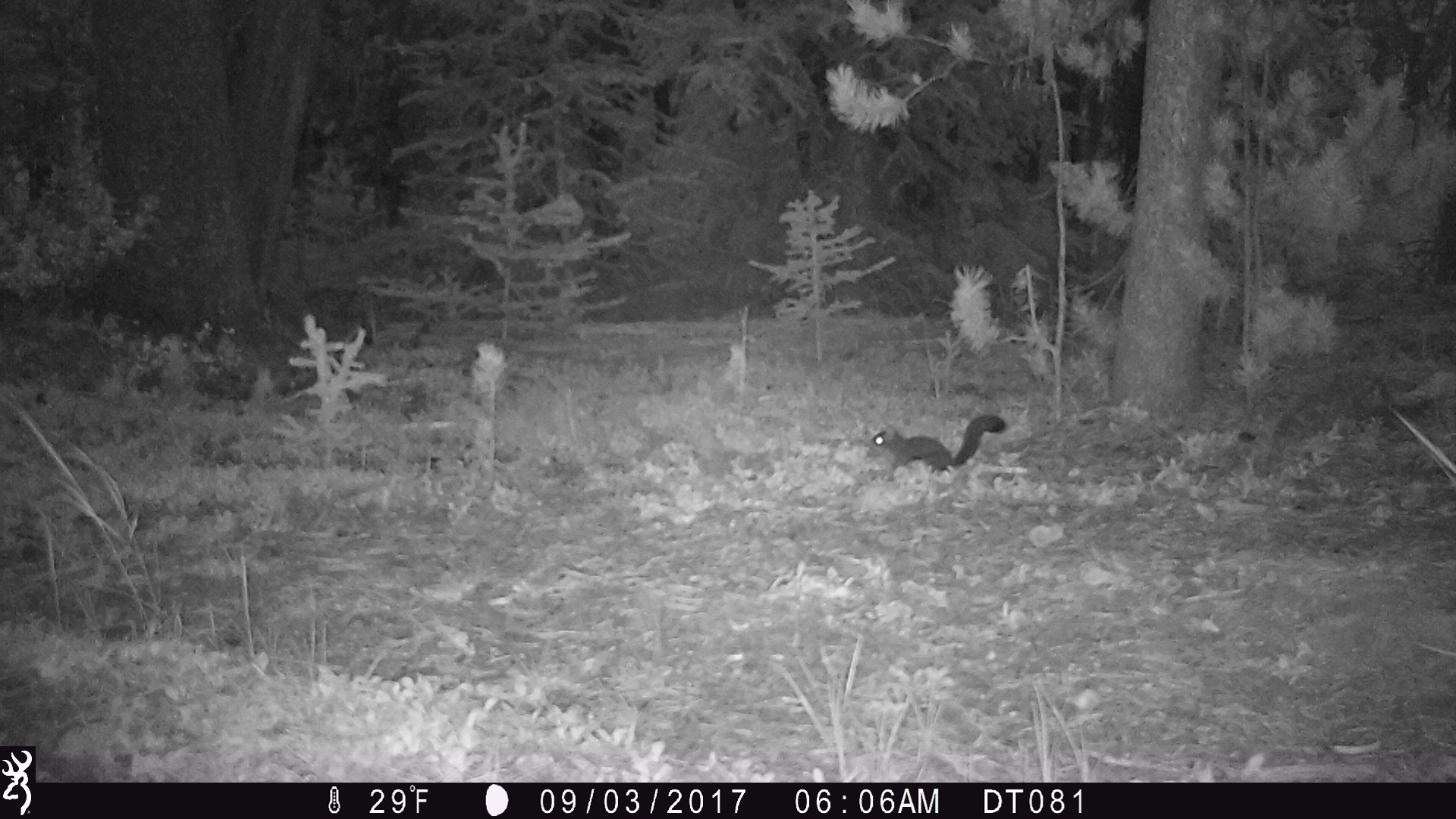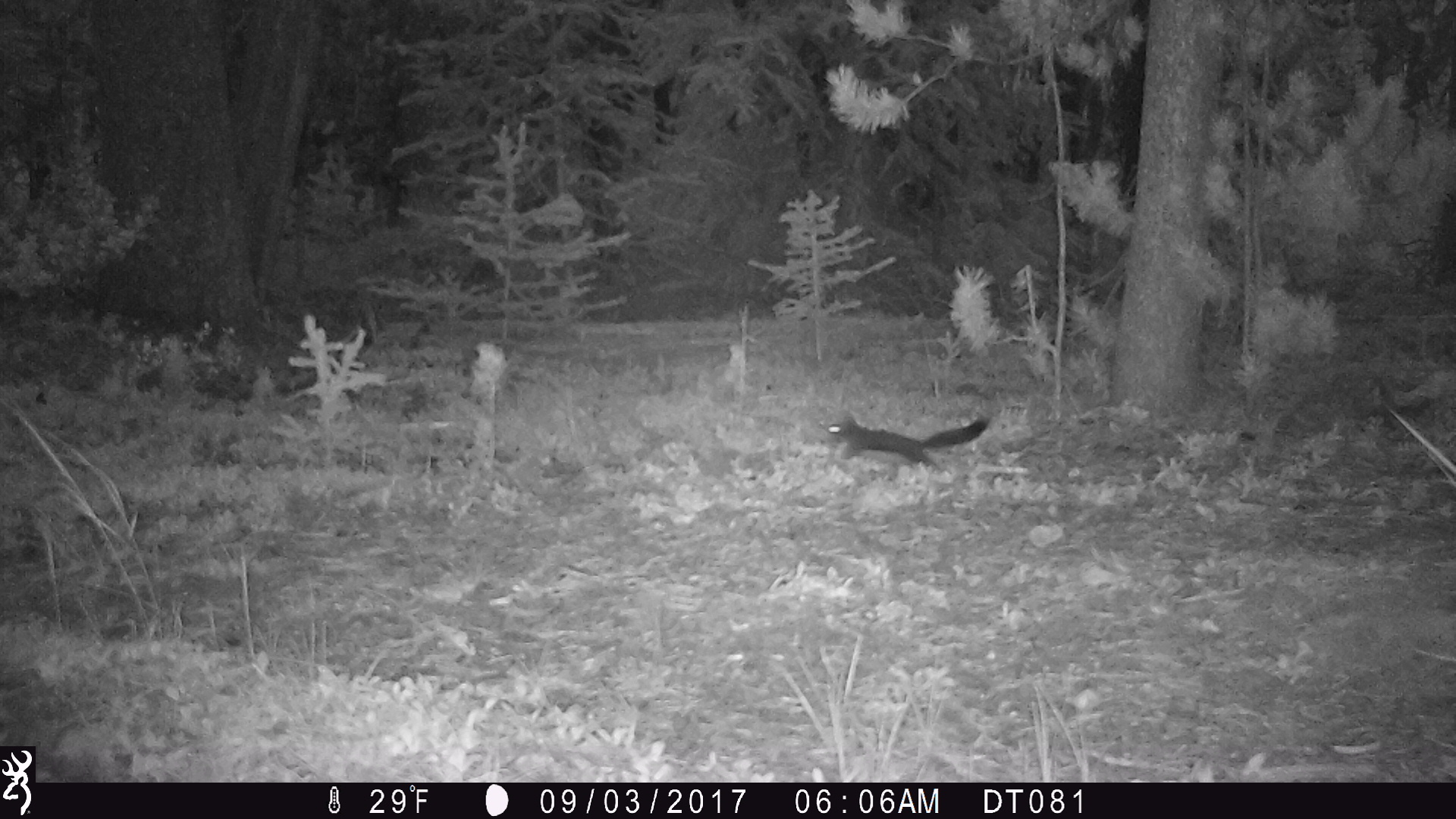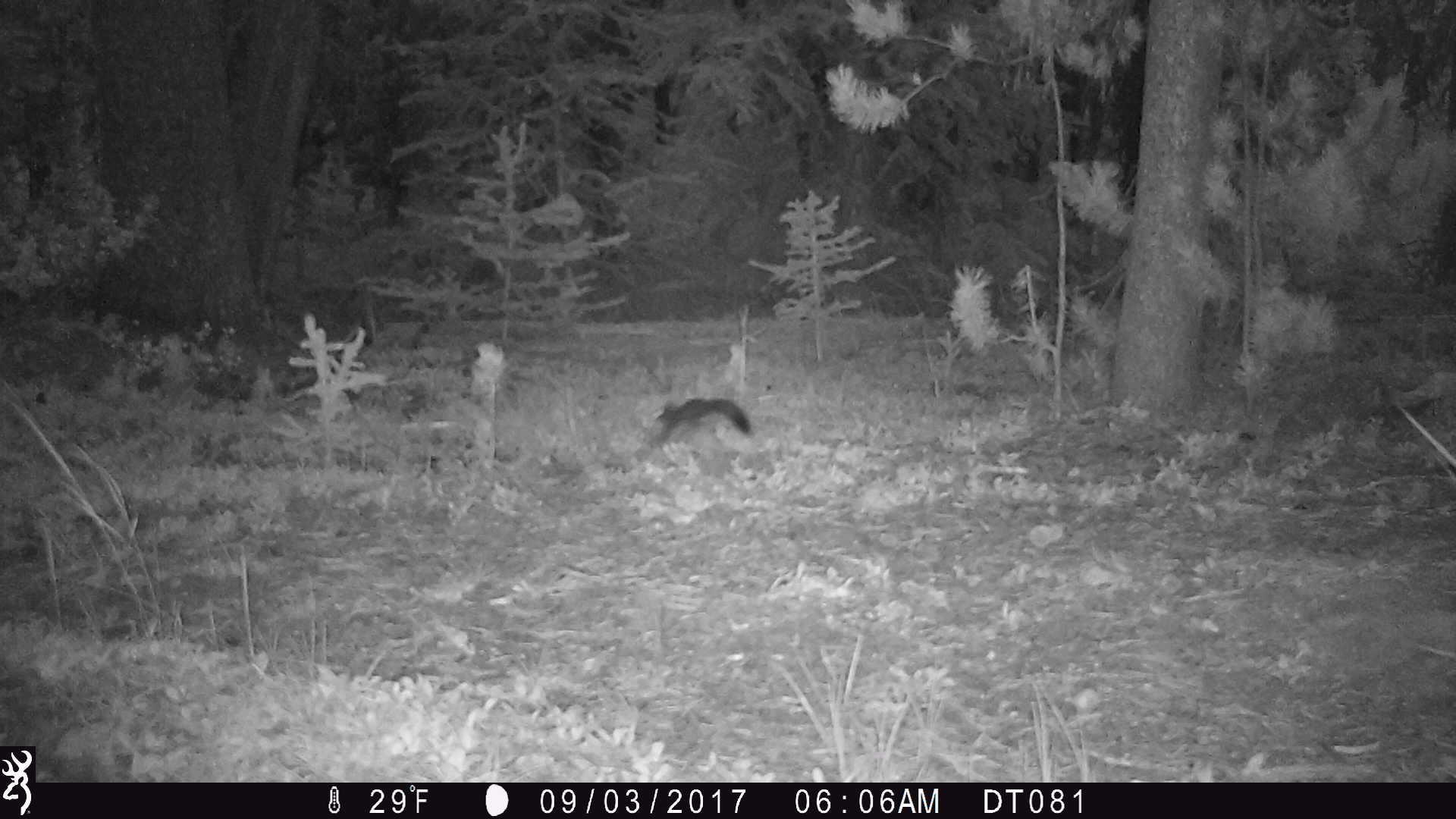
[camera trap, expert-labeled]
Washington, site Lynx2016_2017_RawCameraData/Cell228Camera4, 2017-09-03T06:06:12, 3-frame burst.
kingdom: Animalia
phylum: Chordata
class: Mammalia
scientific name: Mammalia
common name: small mammal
Small mammal (Mammalia). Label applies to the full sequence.